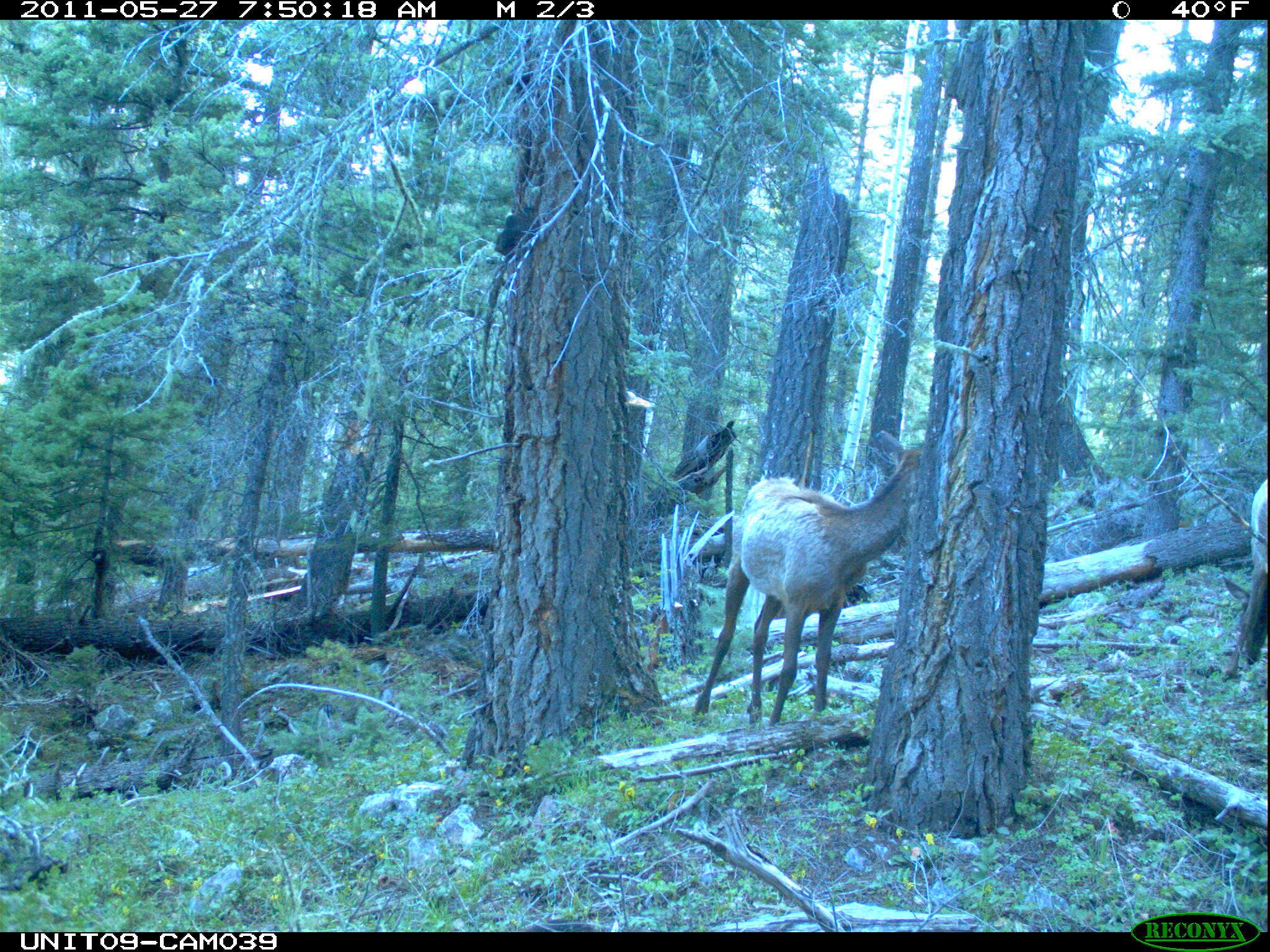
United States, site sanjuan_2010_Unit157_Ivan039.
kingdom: Animalia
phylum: Chordata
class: Mammalia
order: Artiodactyla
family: Cervidae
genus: Cervus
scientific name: Cervus elaphus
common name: red deer